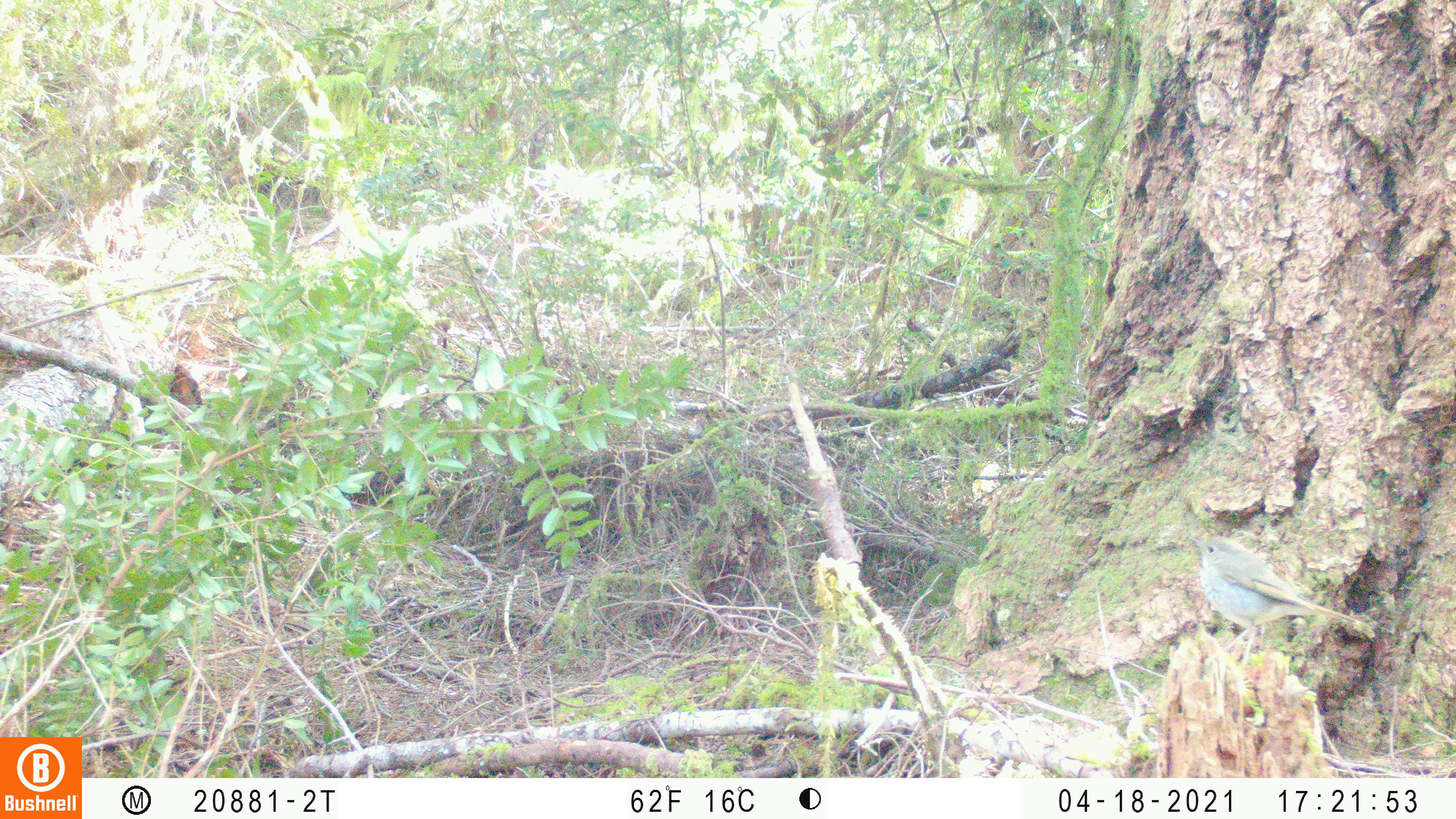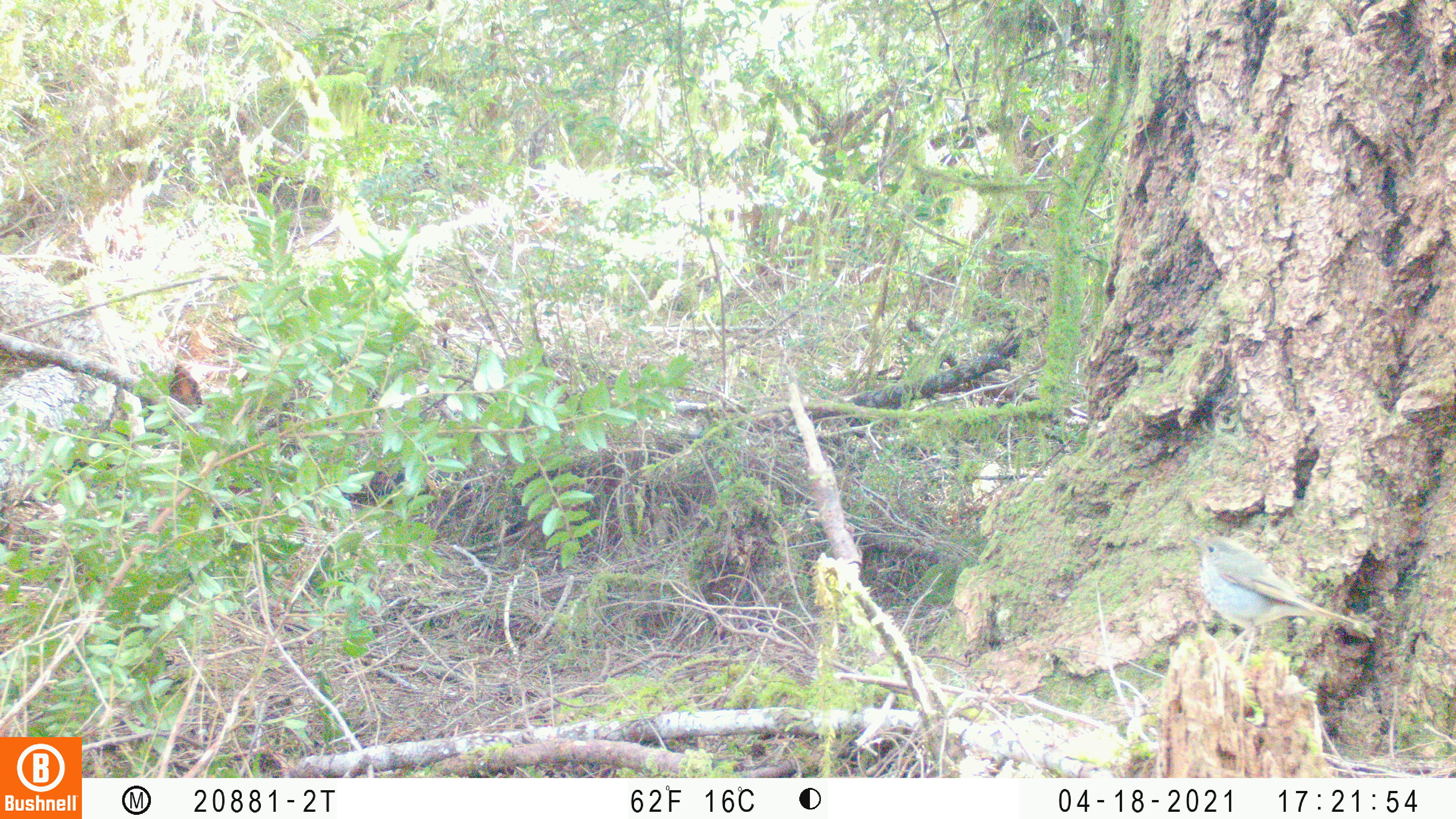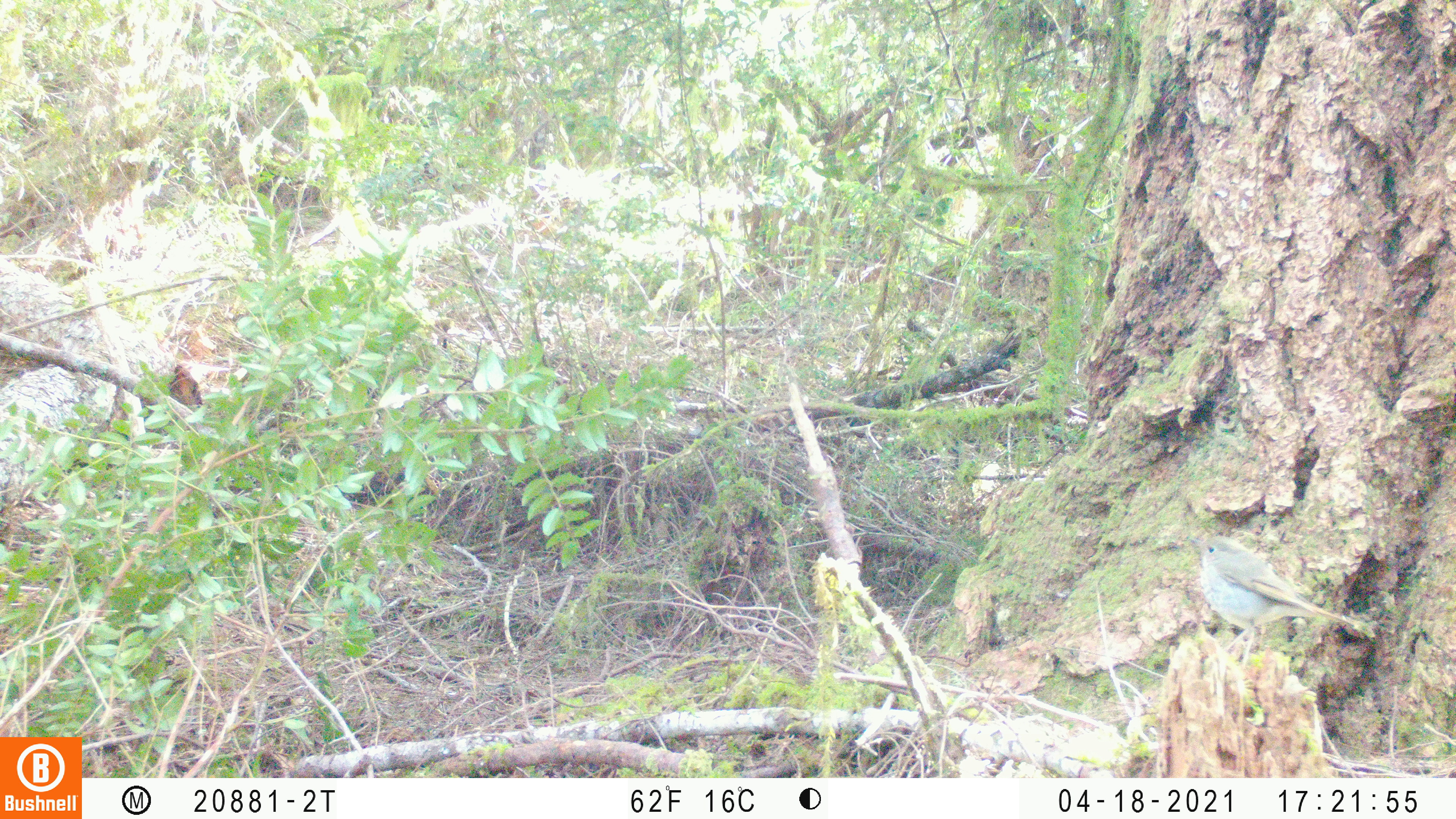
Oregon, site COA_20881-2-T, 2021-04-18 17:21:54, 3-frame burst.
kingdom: Animalia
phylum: Chordata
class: Aves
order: Passeriformes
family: Turdidae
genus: Catharus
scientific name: Catharus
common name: brown thrushes and nightingale-thrushes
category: catharus species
Catharus species (brown thrushes and nightingale-thrushes) (Catharus).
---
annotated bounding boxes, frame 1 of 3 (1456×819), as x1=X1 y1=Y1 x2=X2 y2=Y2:
catharus species: x1=1163 y1=505 x2=1395 y2=683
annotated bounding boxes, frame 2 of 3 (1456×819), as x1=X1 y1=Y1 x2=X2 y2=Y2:
catharus species: x1=1171 y1=503 x2=1386 y2=696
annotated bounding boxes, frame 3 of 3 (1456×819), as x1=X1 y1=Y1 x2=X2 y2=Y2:
catharus species: x1=1168 y1=496 x2=1371 y2=684